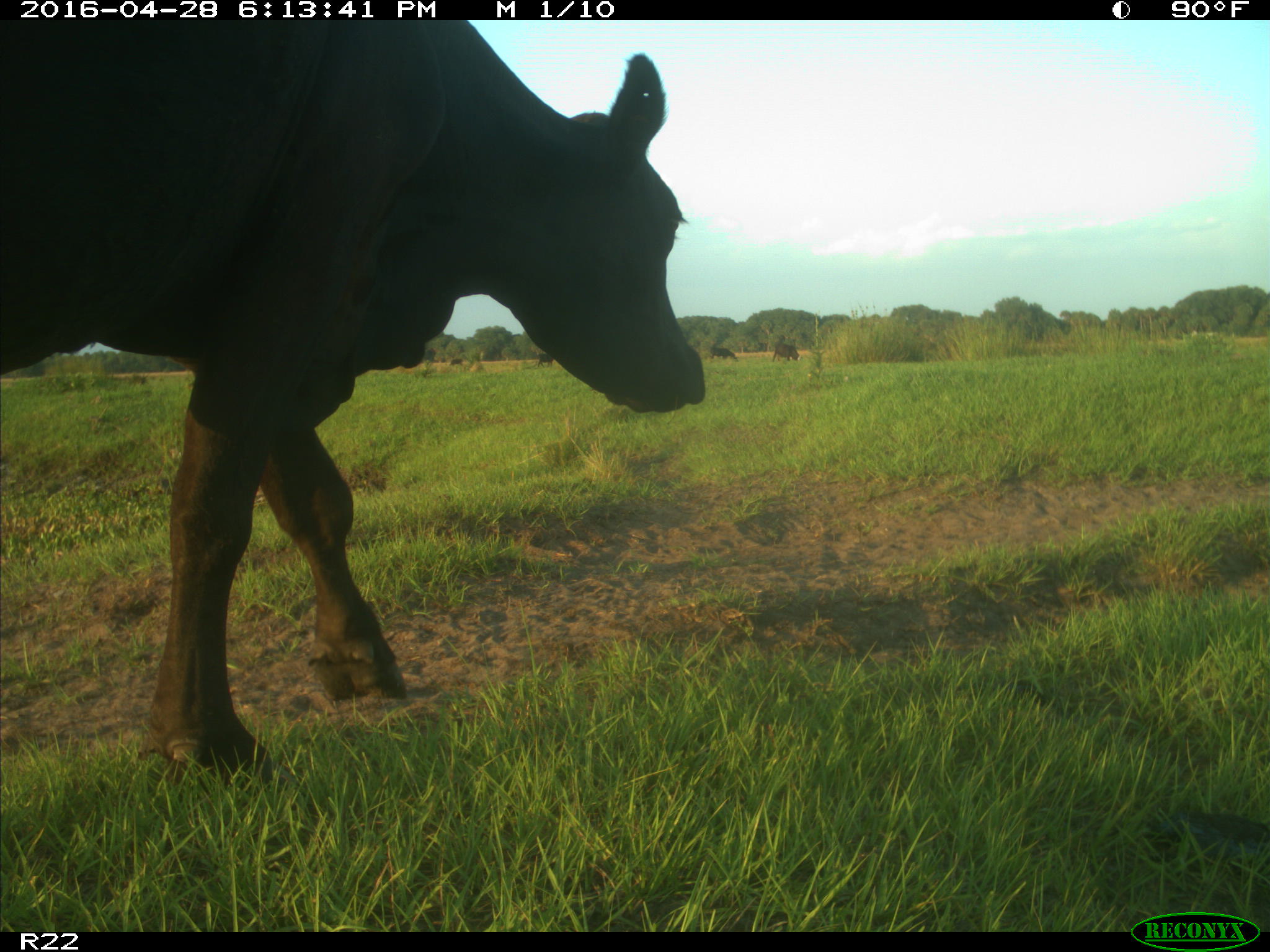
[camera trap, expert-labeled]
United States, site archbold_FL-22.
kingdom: Animalia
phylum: Chordata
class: Mammalia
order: Artiodactyla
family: Bovidae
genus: Bos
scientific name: Bos taurus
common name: domestic cow